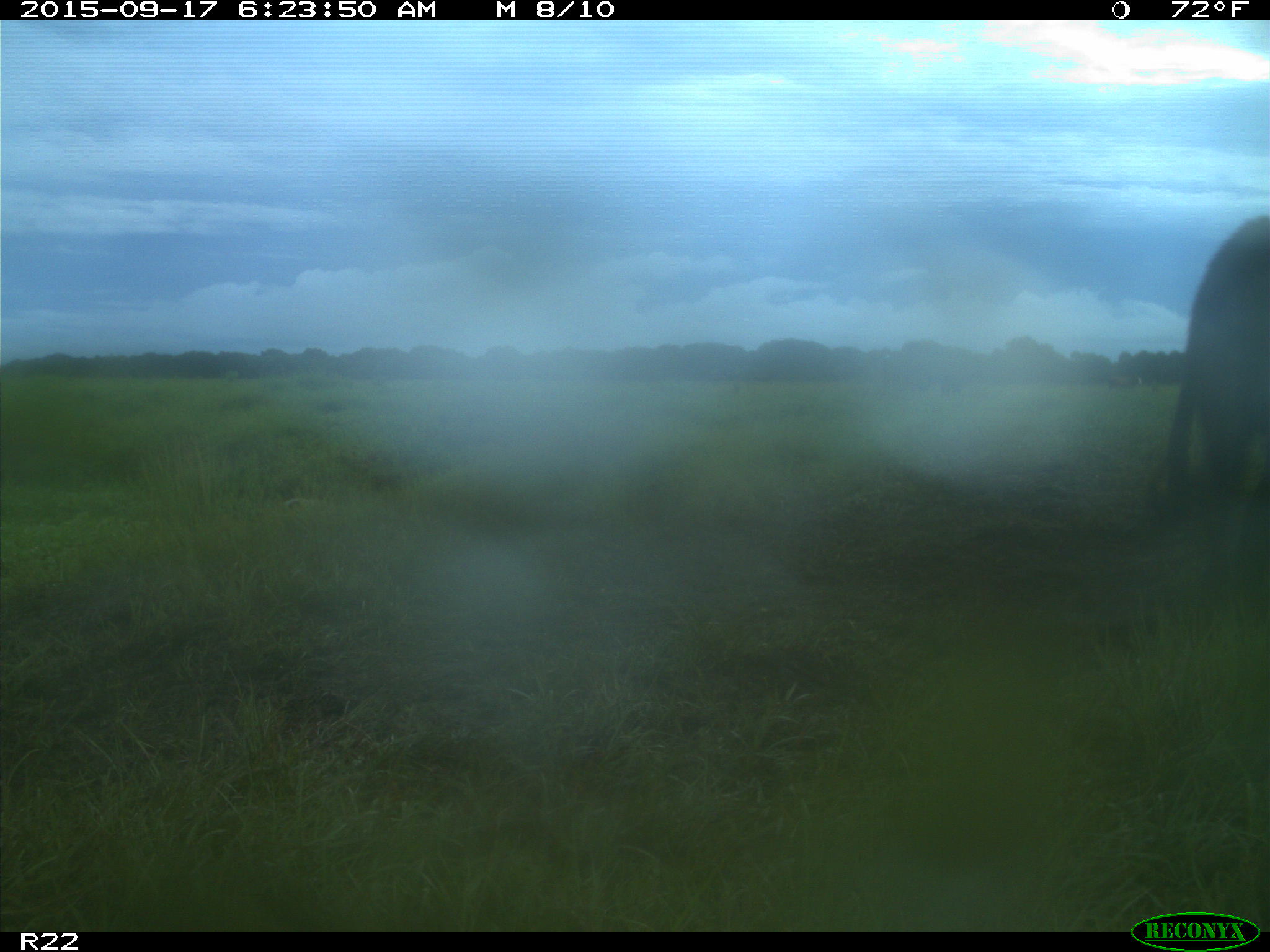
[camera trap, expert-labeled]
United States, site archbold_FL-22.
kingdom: Animalia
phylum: Chordata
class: Mammalia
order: Artiodactyla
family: Bovidae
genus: Bos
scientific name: Bos taurus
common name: domestic cow